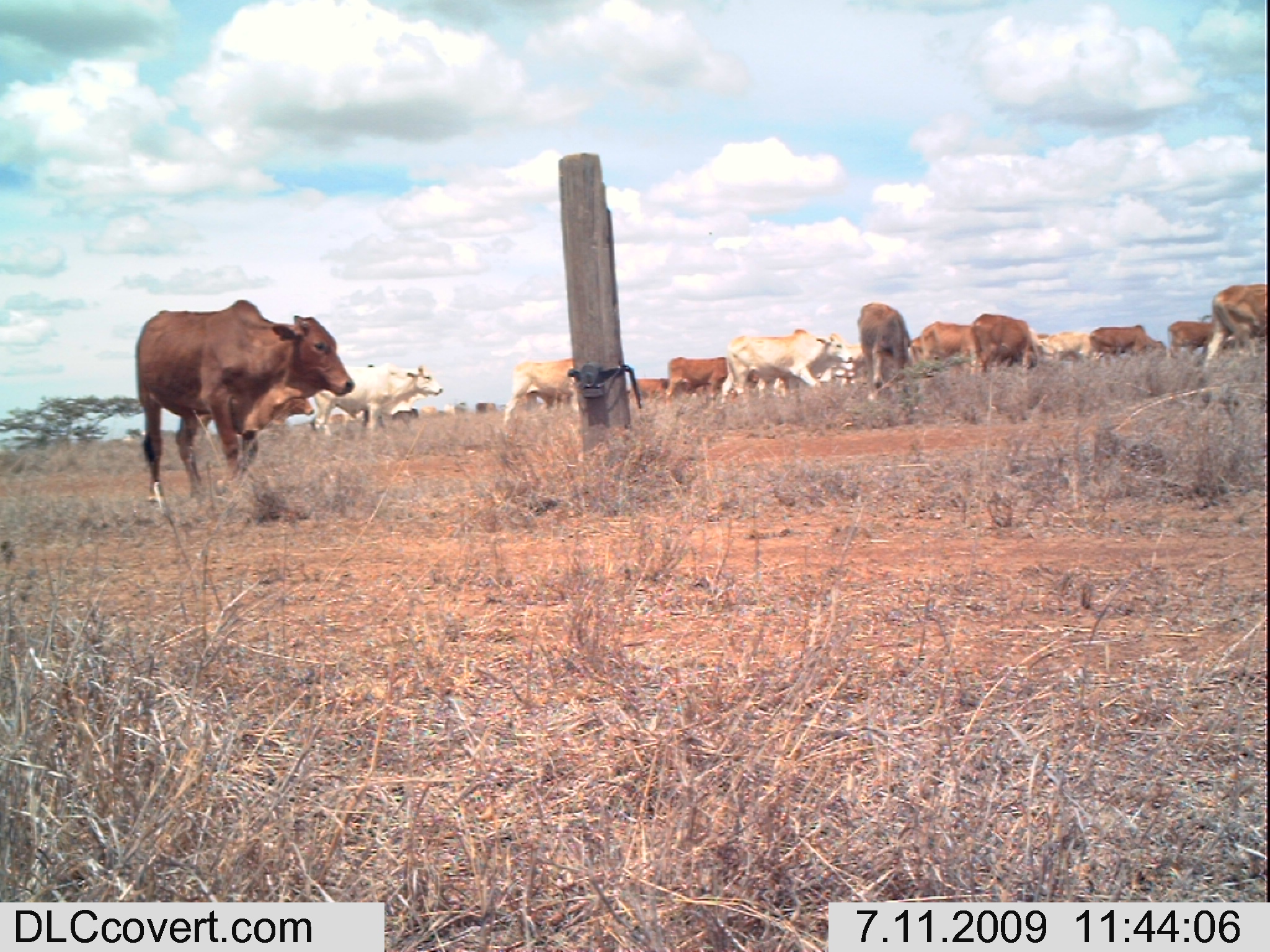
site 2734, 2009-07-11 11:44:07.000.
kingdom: Animalia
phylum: Chordata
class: Mammalia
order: Artiodactyla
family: Bovidae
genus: Bos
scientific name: Bos taurus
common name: domestic cattle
Bos taurus (domestic cattle), count 23.